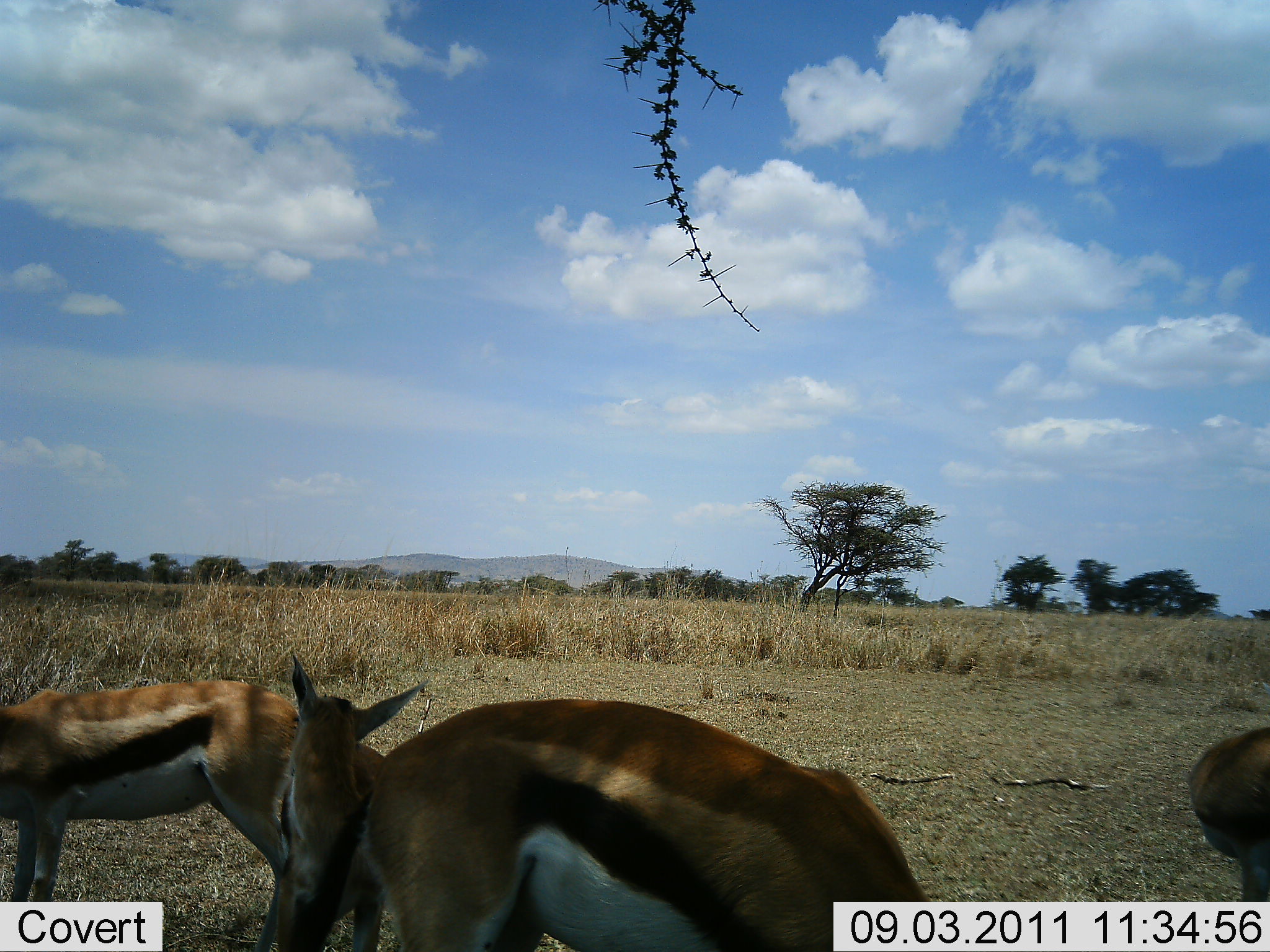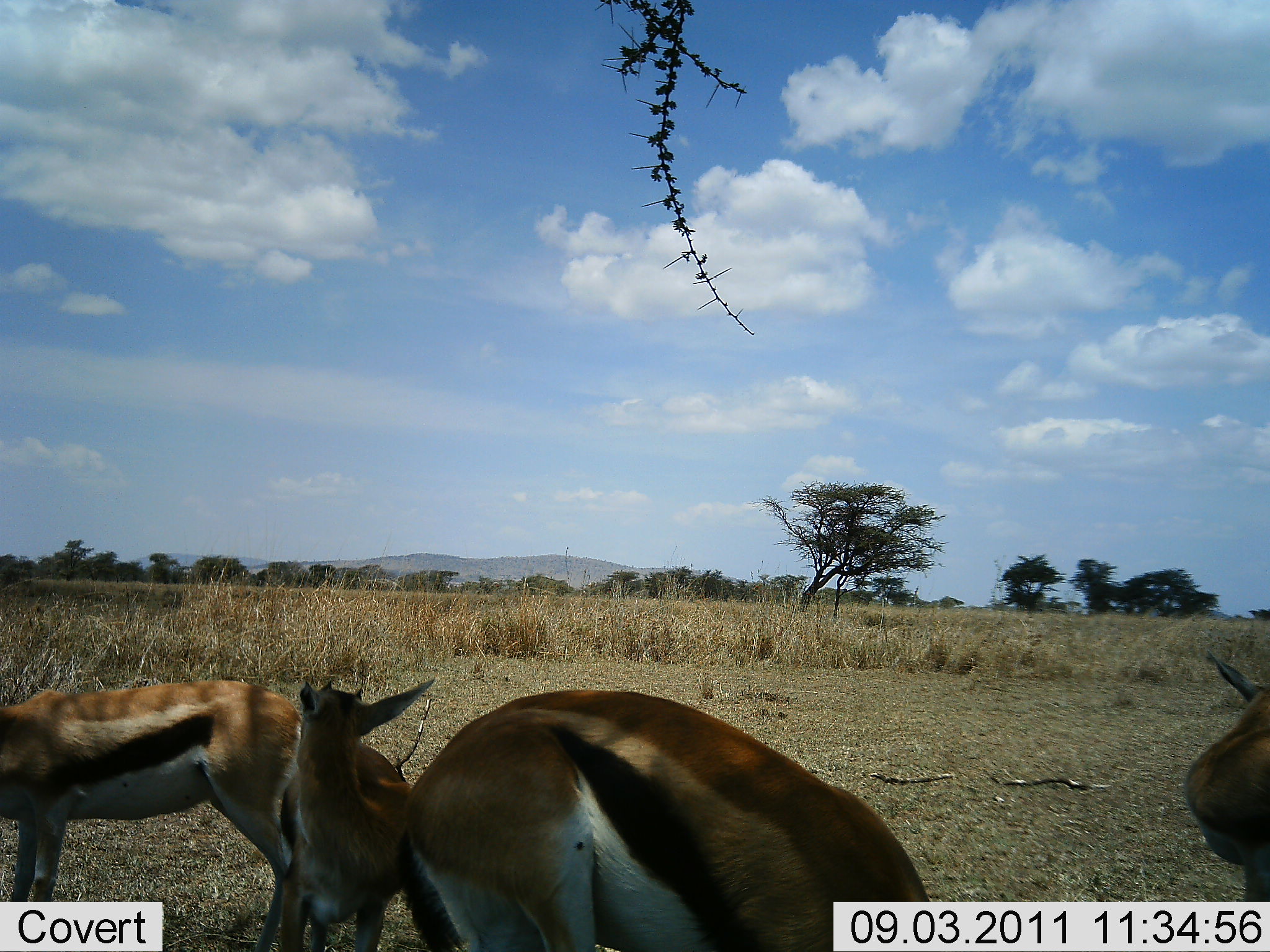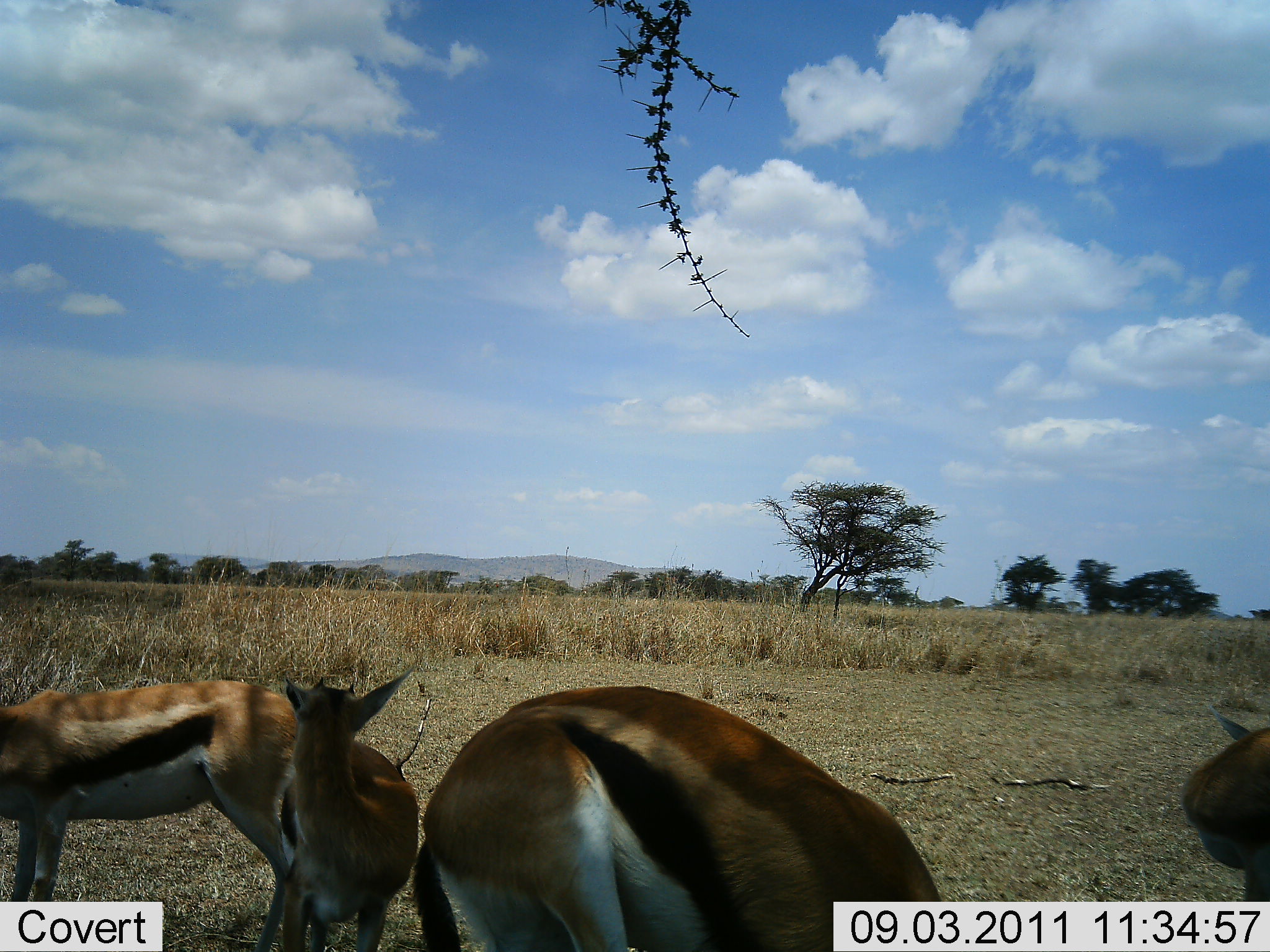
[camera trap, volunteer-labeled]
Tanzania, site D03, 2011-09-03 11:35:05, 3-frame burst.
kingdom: Animalia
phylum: Chordata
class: Mammalia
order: Artiodactyla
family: Bovidae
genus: Eudorcas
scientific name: Eudorcas thomsonii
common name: thomson's gazelle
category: gazellethomsons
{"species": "gazellethomsons (thomson's gazelle) (Eudorcas thomsonii)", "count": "4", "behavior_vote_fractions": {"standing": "67%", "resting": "17%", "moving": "0%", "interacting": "0%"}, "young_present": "0%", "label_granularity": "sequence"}